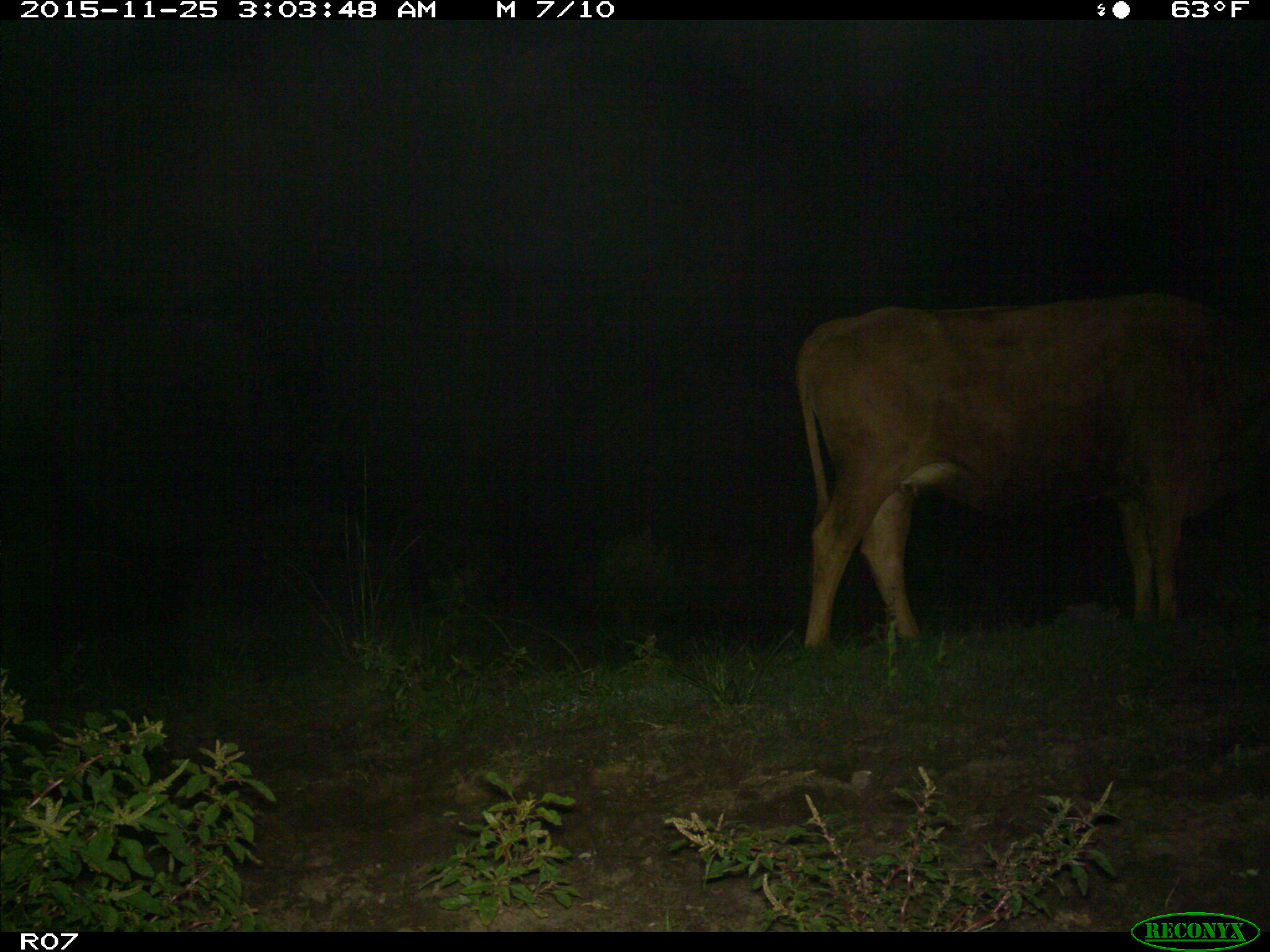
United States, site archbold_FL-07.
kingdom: Animalia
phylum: Chordata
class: Mammalia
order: Artiodactyla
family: Bovidae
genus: Bos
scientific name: Bos taurus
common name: domestic cow